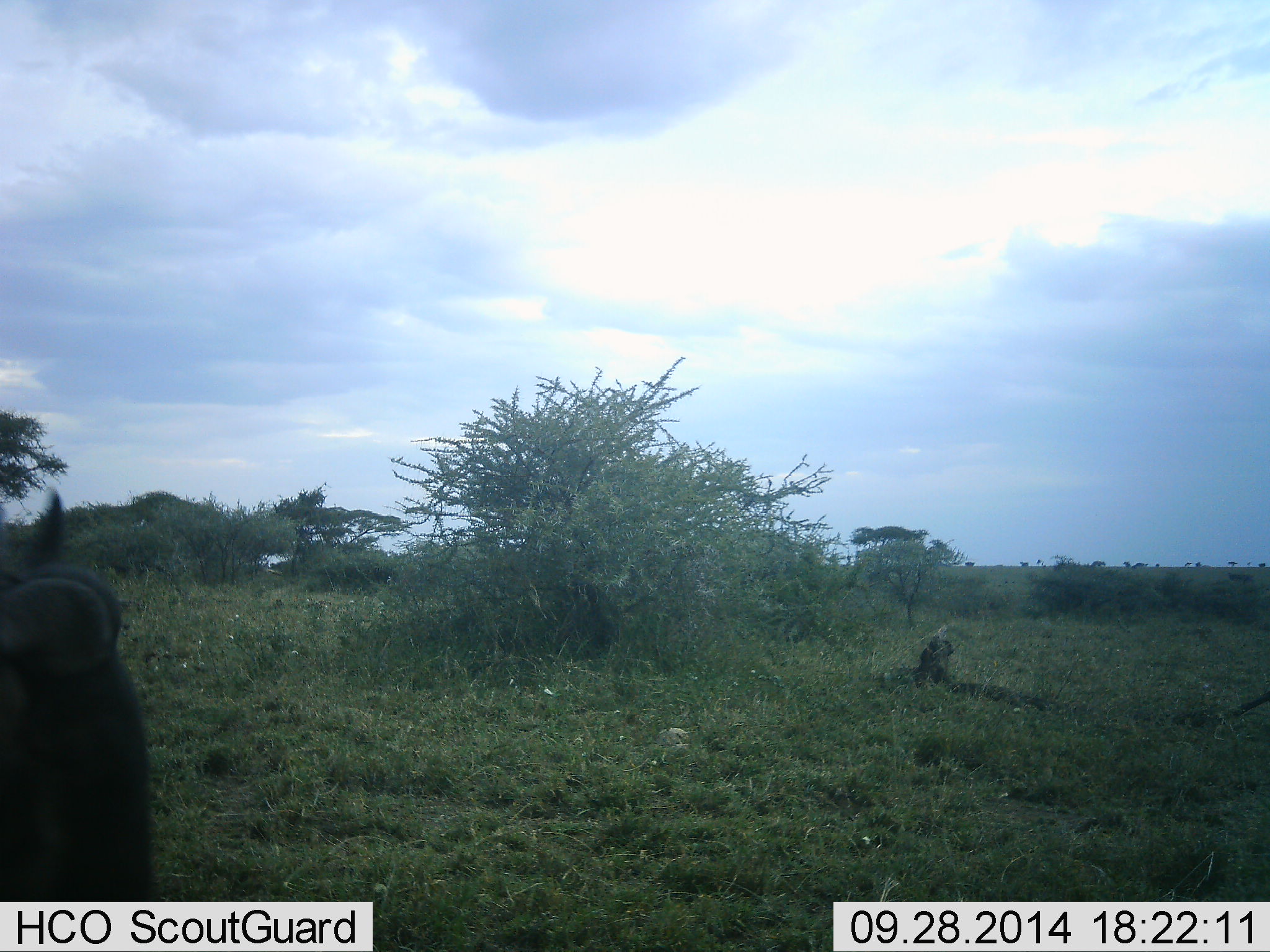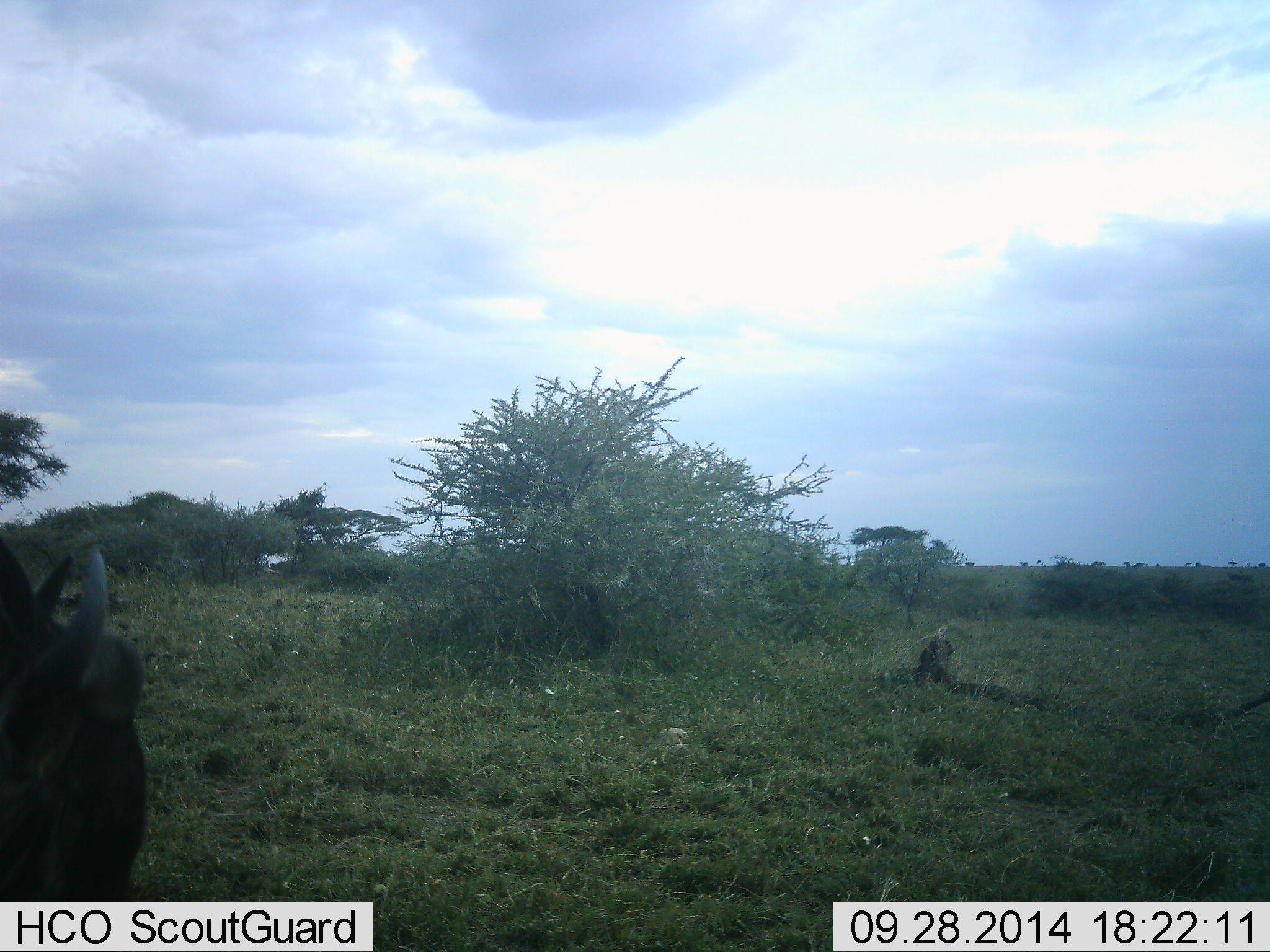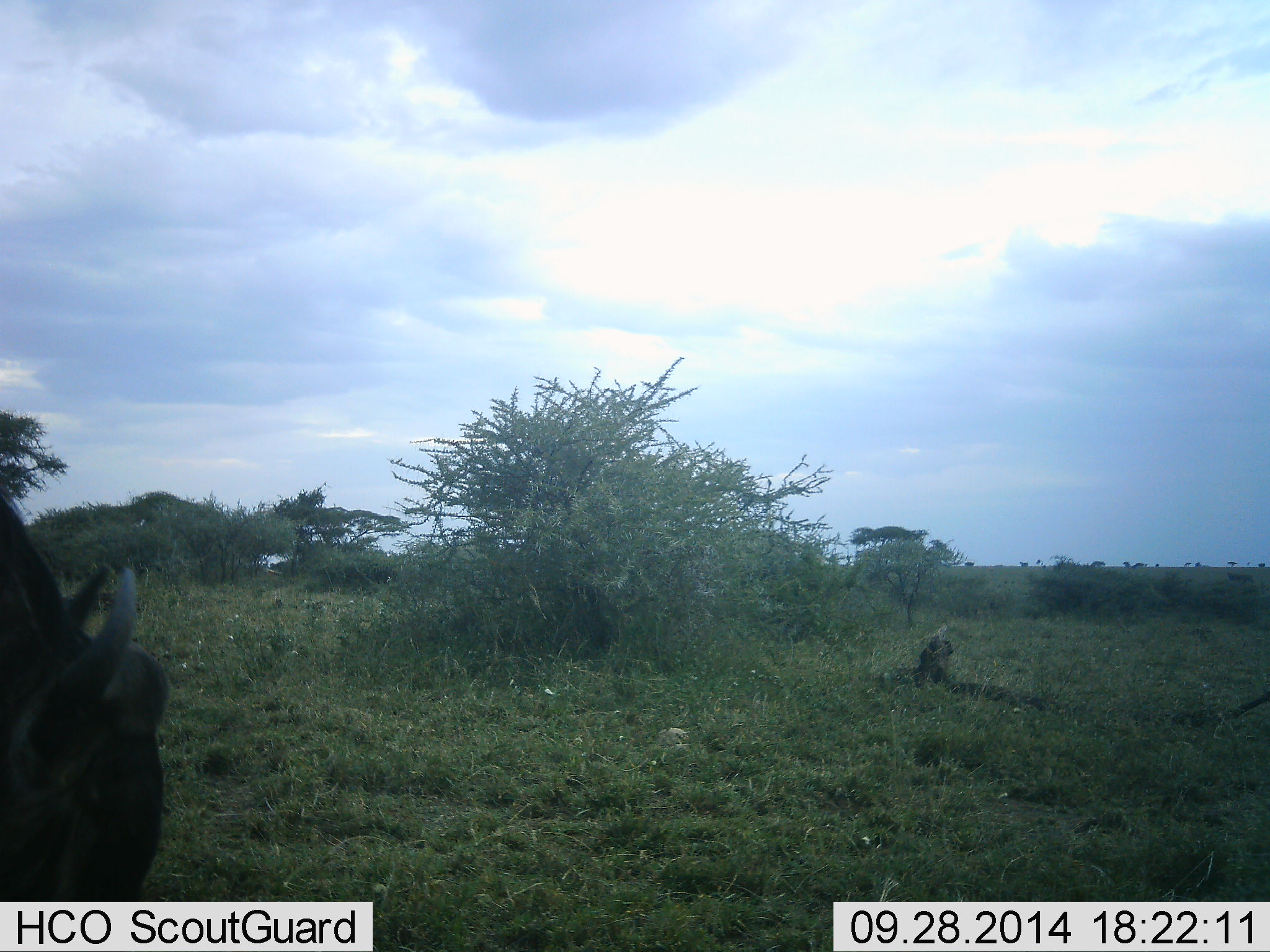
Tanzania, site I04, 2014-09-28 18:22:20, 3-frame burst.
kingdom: Animalia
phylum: Chordata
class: Mammalia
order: Artiodactyla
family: Bovidae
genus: Connochaetes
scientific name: Connochaetes taurinus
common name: blue wildebeest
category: wildebeest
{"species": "wildebeest (blue wildebeest) (Connochaetes taurinus)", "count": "1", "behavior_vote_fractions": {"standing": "40%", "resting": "0%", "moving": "40%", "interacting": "0%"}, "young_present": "0%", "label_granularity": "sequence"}